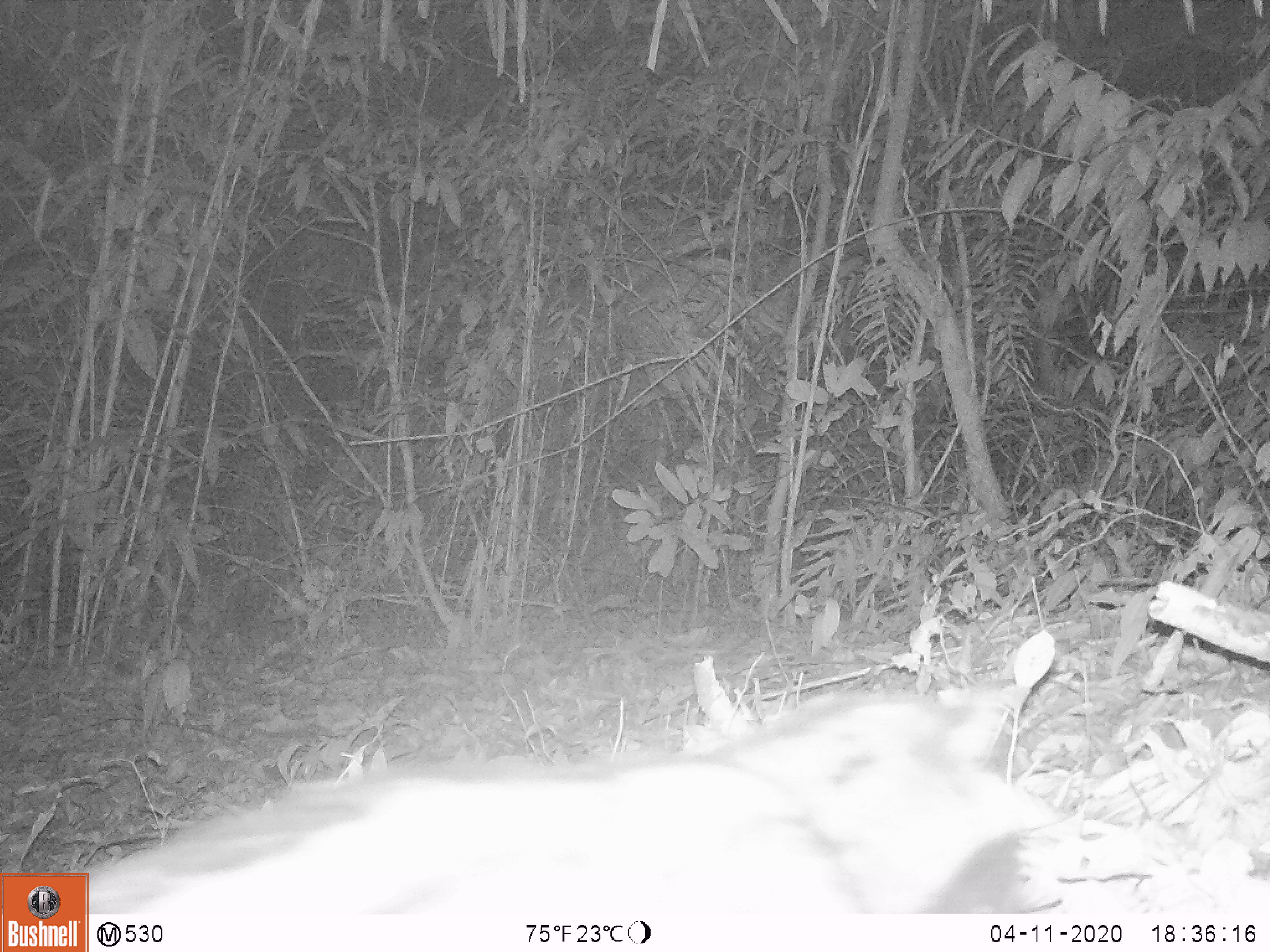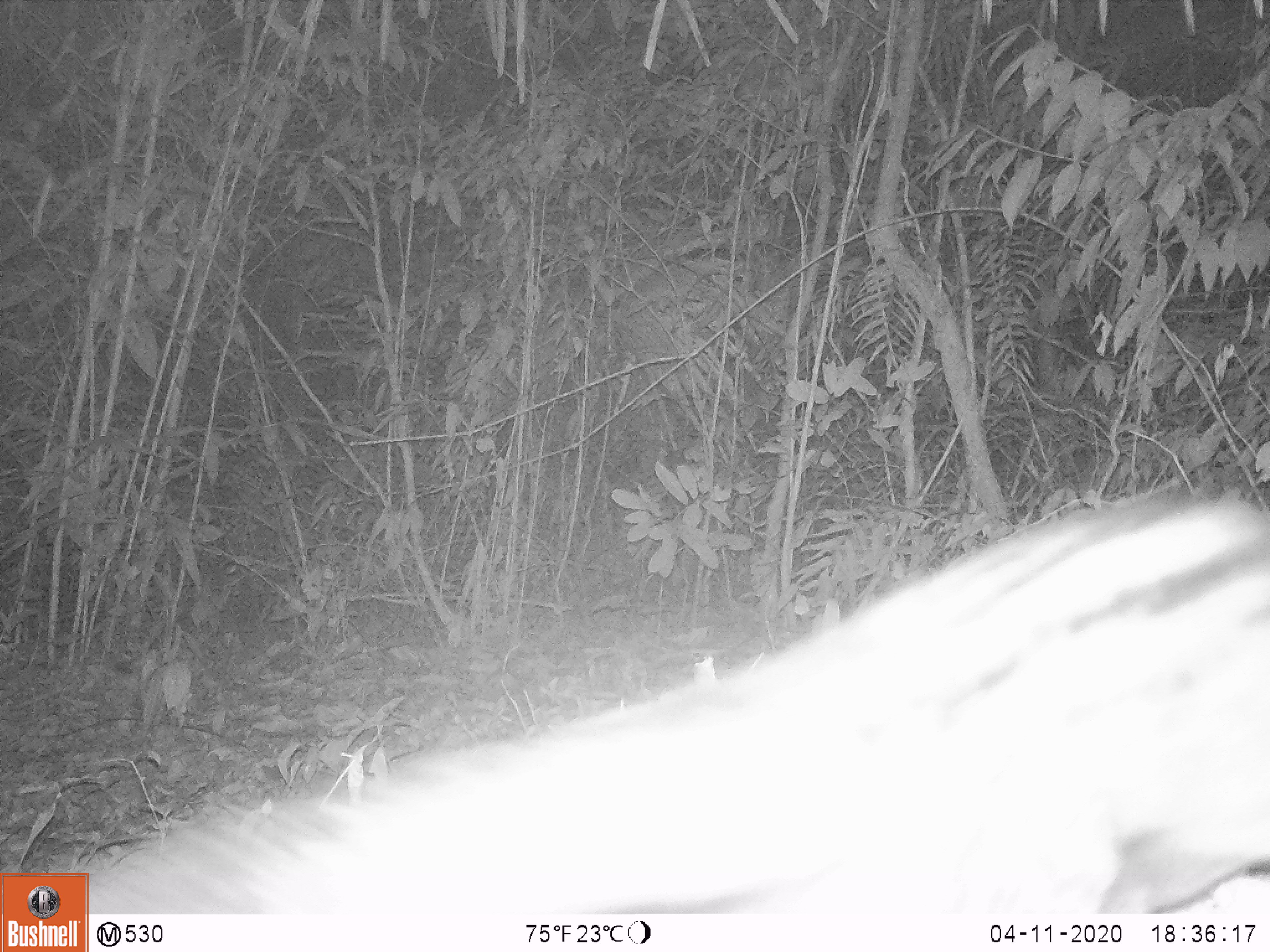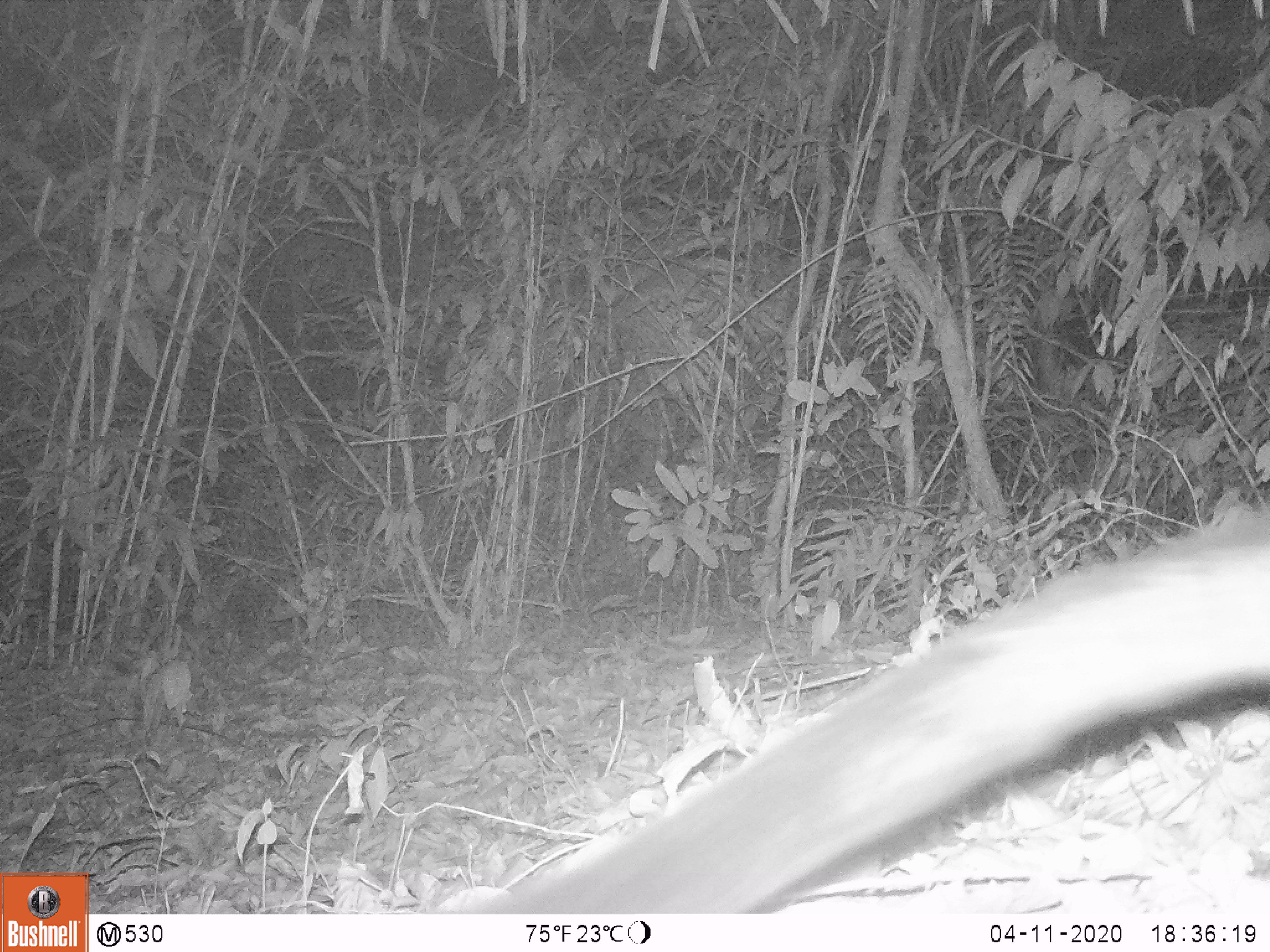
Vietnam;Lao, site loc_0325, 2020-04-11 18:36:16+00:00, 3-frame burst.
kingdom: Animalia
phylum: Chordata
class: Mammalia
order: Carnivora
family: Viverridae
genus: Paradoxurus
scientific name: Paradoxurus hermaphroditus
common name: common palm civet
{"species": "common palm civet (Paradoxurus hermaphroditus)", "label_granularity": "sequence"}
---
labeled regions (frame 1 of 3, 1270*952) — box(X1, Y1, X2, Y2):
common palm civet: box(83, 677, 1062, 914)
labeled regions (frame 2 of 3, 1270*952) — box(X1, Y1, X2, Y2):
common palm civet: box(89, 484, 1270, 914)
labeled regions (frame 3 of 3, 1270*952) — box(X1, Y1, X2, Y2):
common palm civet: box(481, 509, 1270, 914)